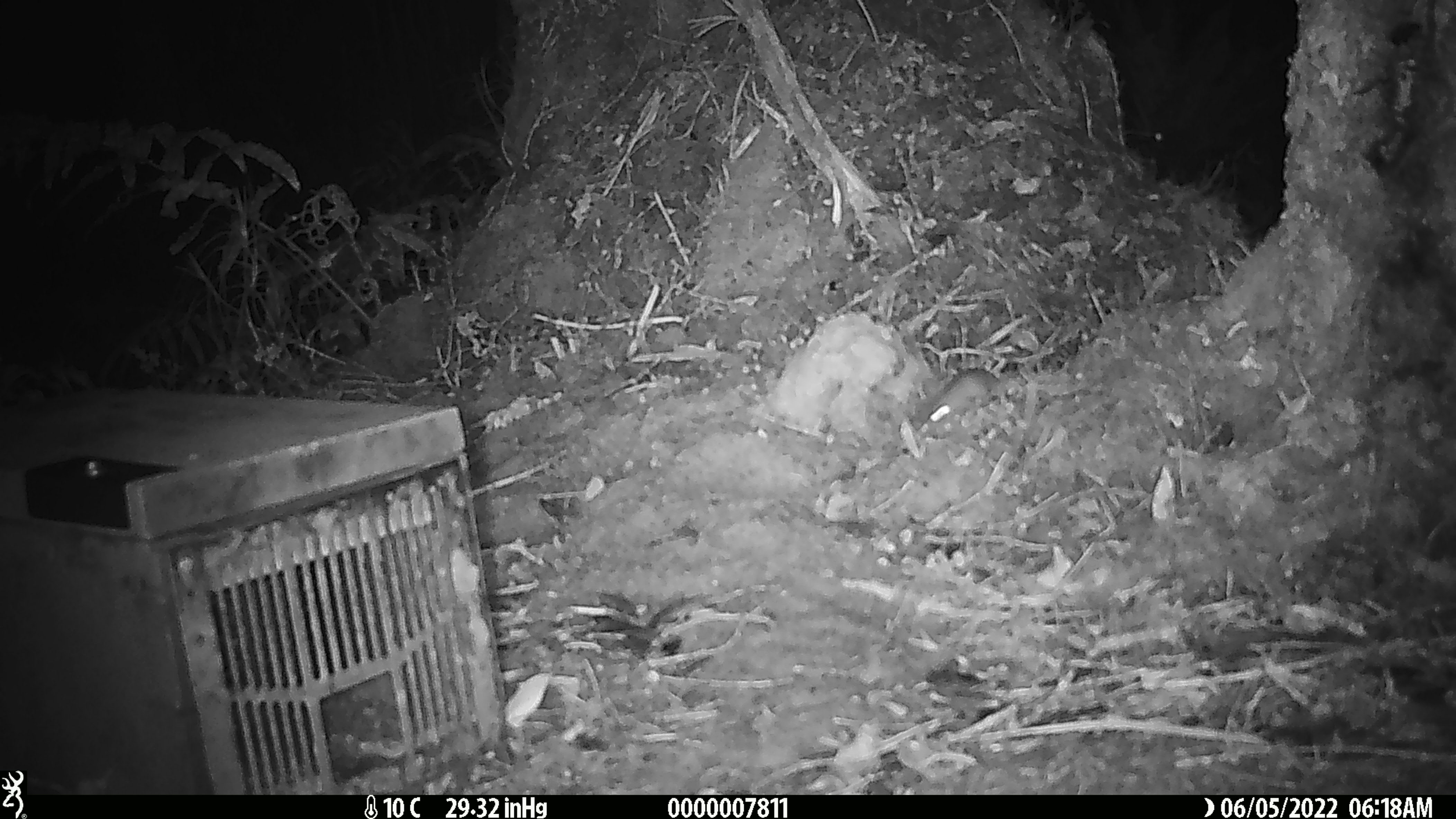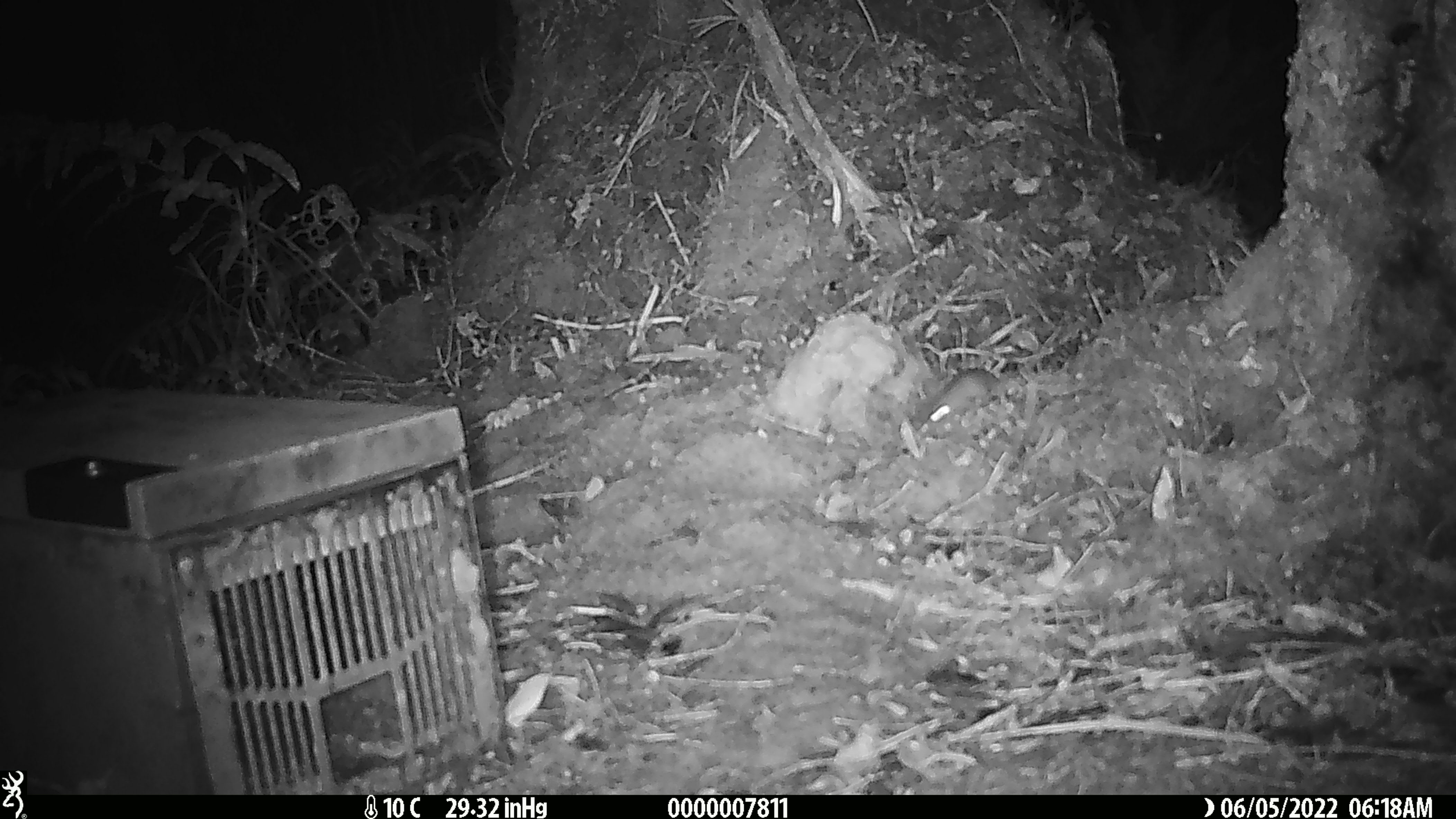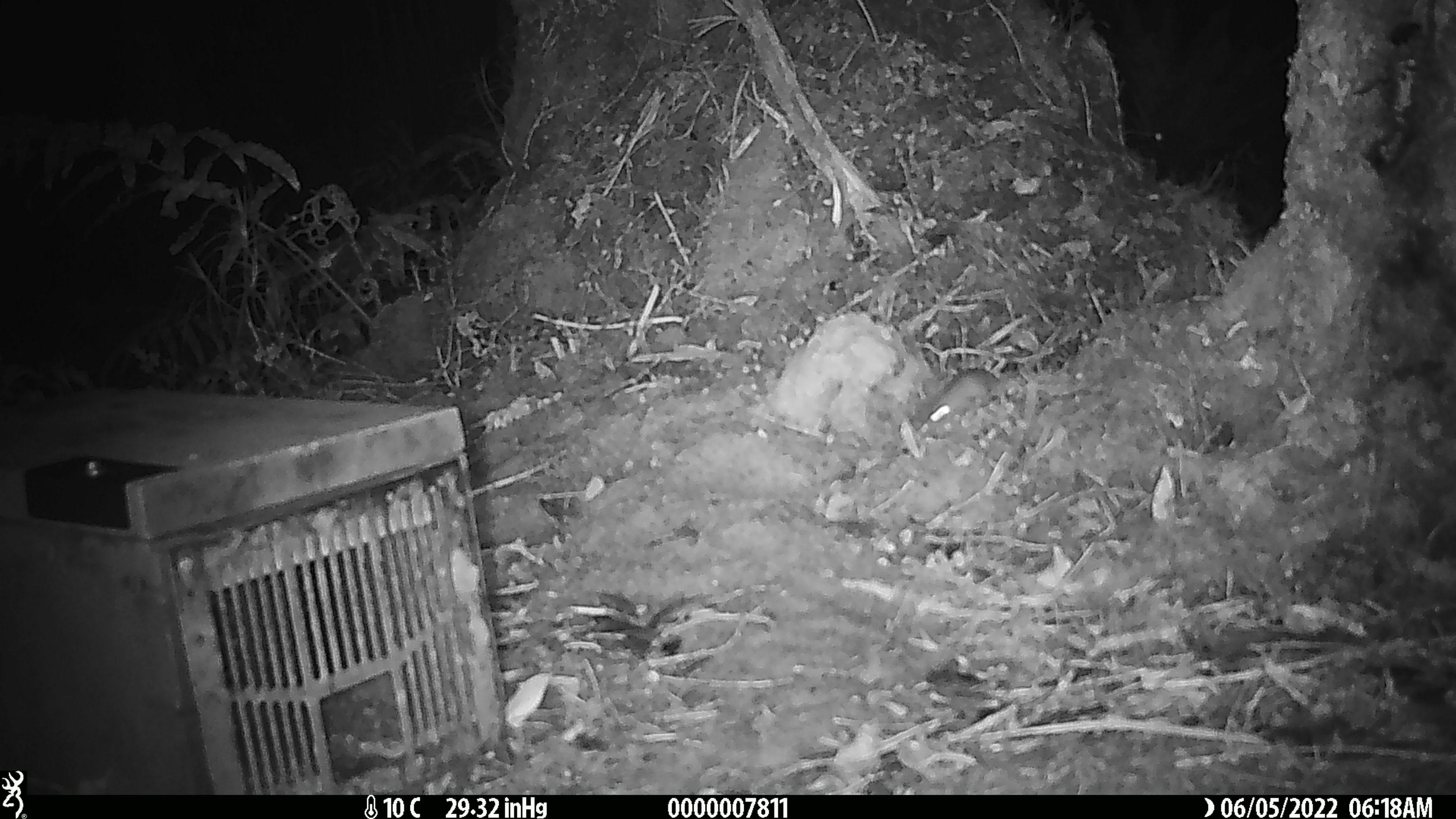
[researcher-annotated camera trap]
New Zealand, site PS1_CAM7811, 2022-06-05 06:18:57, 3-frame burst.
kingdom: Animalia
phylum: Chordata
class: Mammalia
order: Rodentia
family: Muridae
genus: Mus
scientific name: Mus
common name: mouse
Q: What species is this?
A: Mouse (Mus).